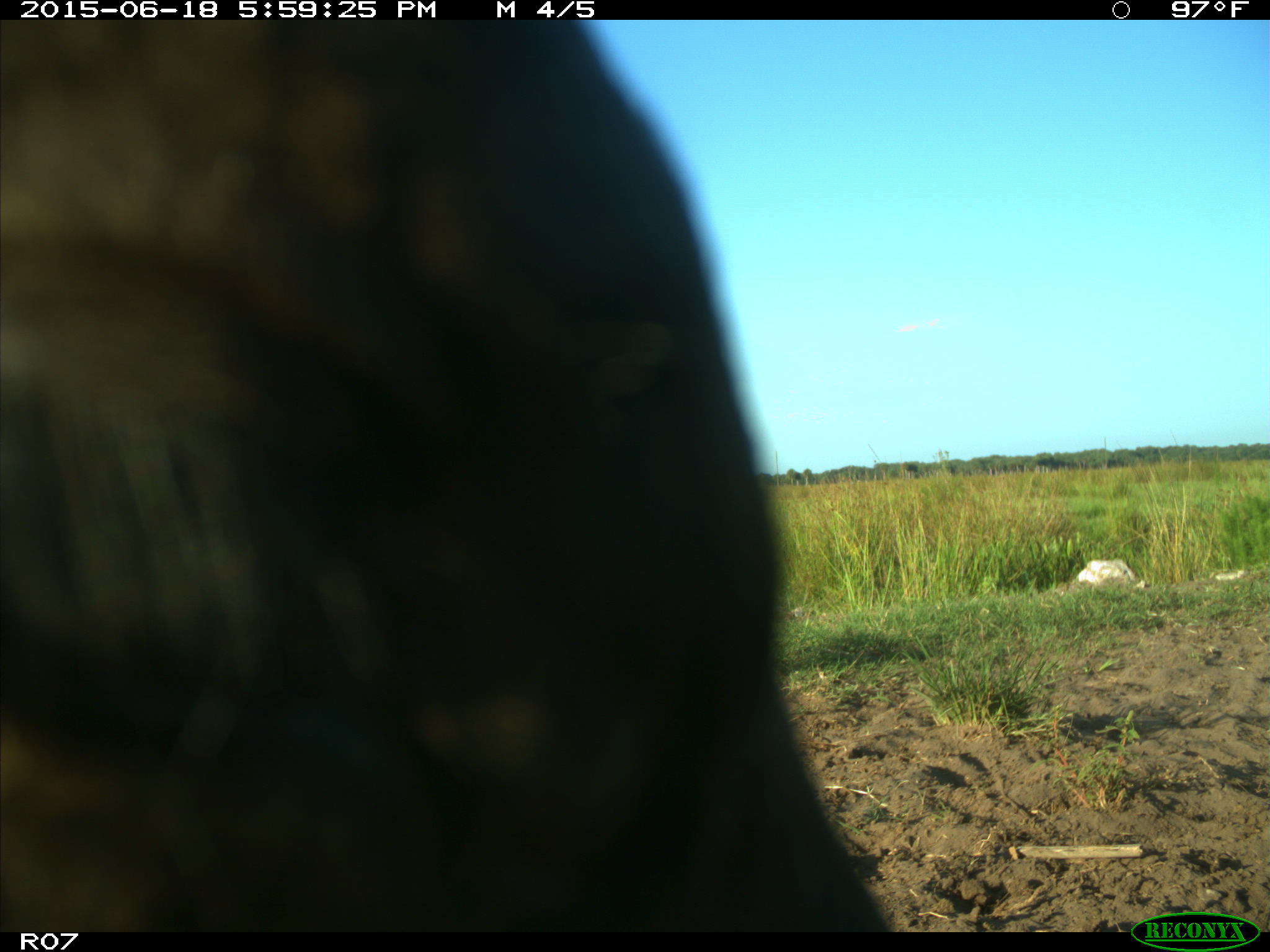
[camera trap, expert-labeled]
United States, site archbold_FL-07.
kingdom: Animalia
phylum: Chordata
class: Mammalia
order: Artiodactyla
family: Bovidae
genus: Bos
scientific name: Bos taurus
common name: domestic cow